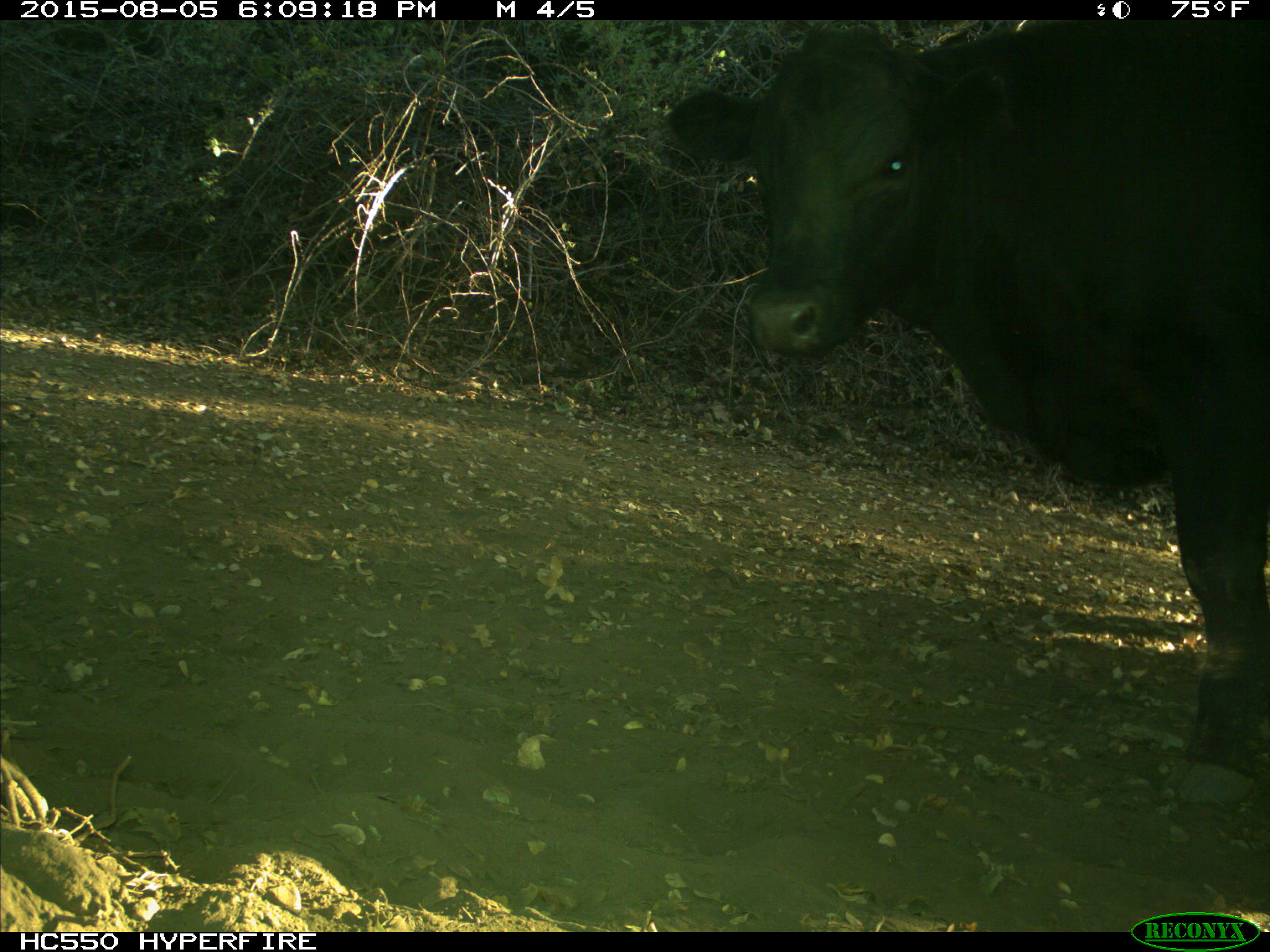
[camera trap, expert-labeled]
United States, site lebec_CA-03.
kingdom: Animalia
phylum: Chordata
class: Mammalia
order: Artiodactyla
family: Bovidae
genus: Bos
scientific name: Bos taurus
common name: domestic cow